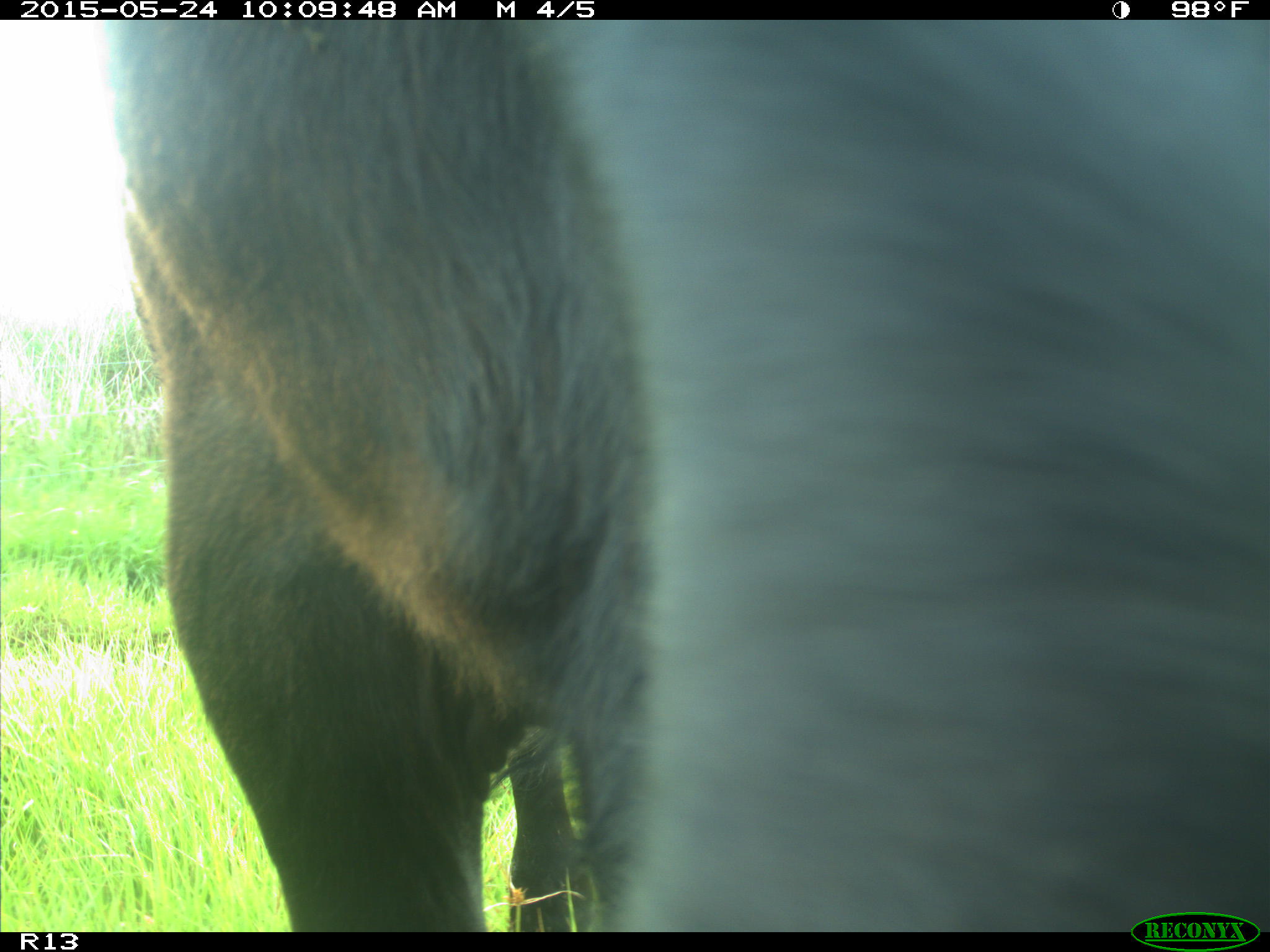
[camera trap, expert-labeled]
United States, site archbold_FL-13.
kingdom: Animalia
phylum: Chordata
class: Mammalia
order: Artiodactyla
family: Bovidae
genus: Bos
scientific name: Bos taurus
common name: domestic cow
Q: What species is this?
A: Bos taurus (domestic cow).